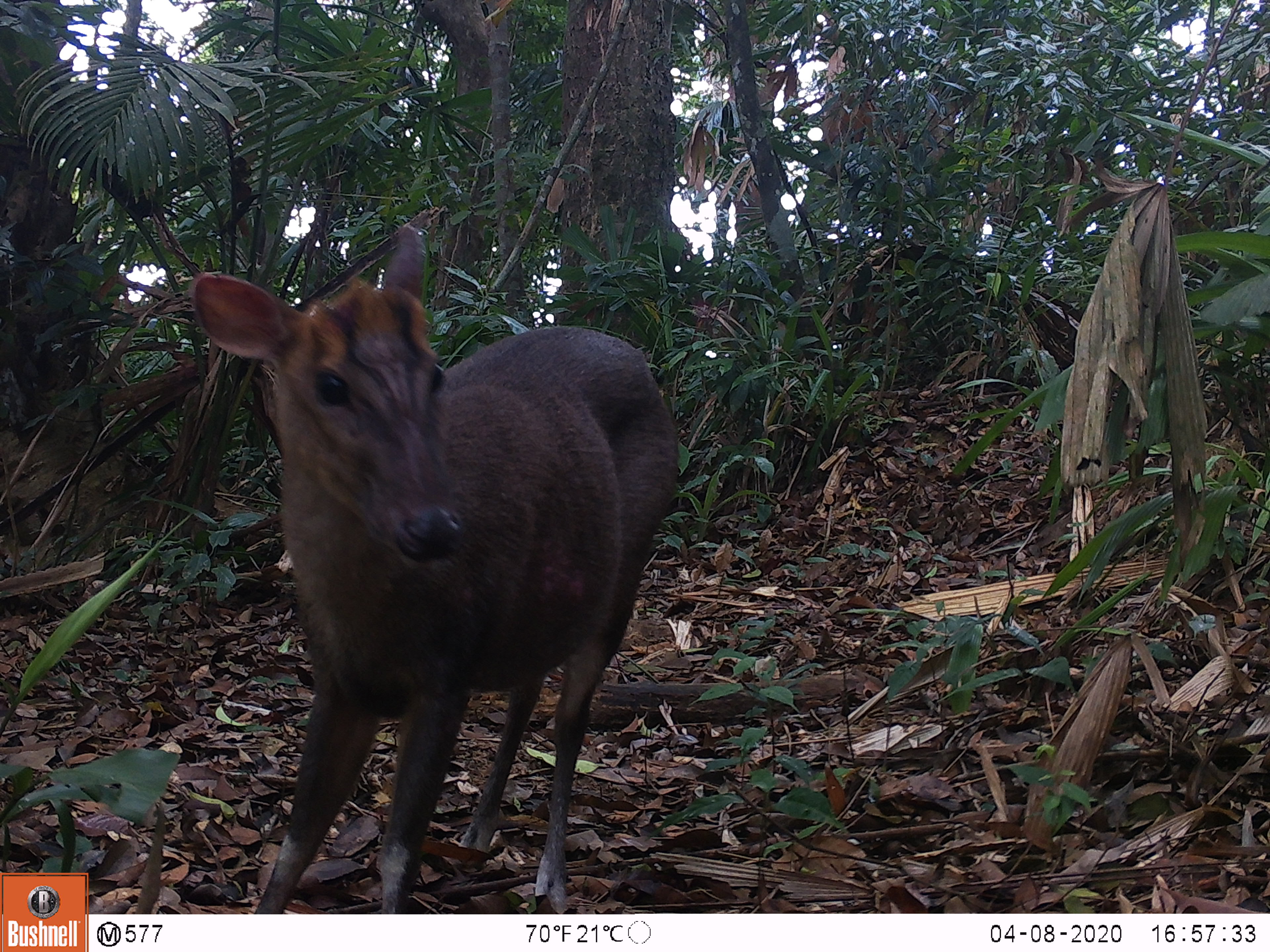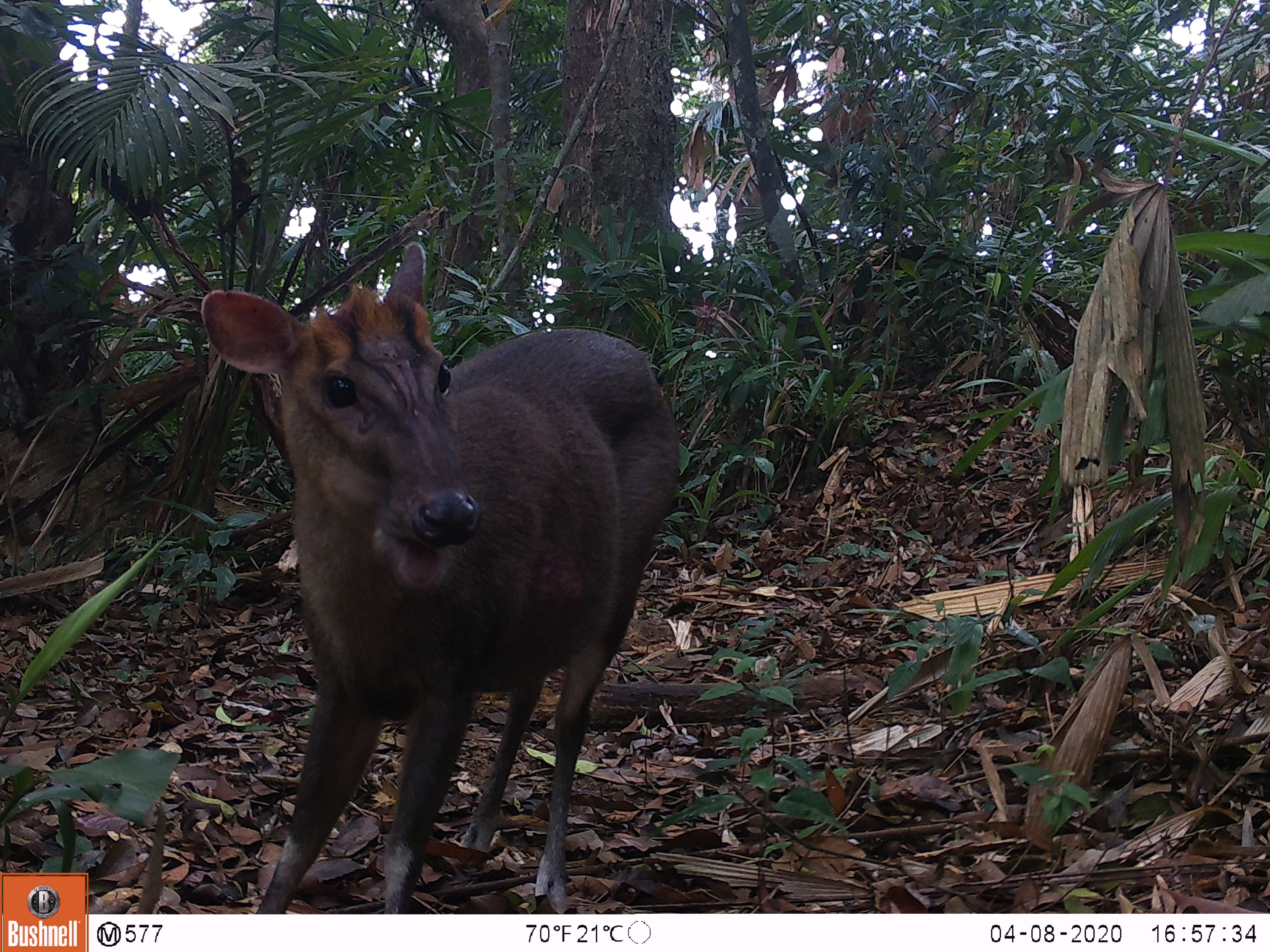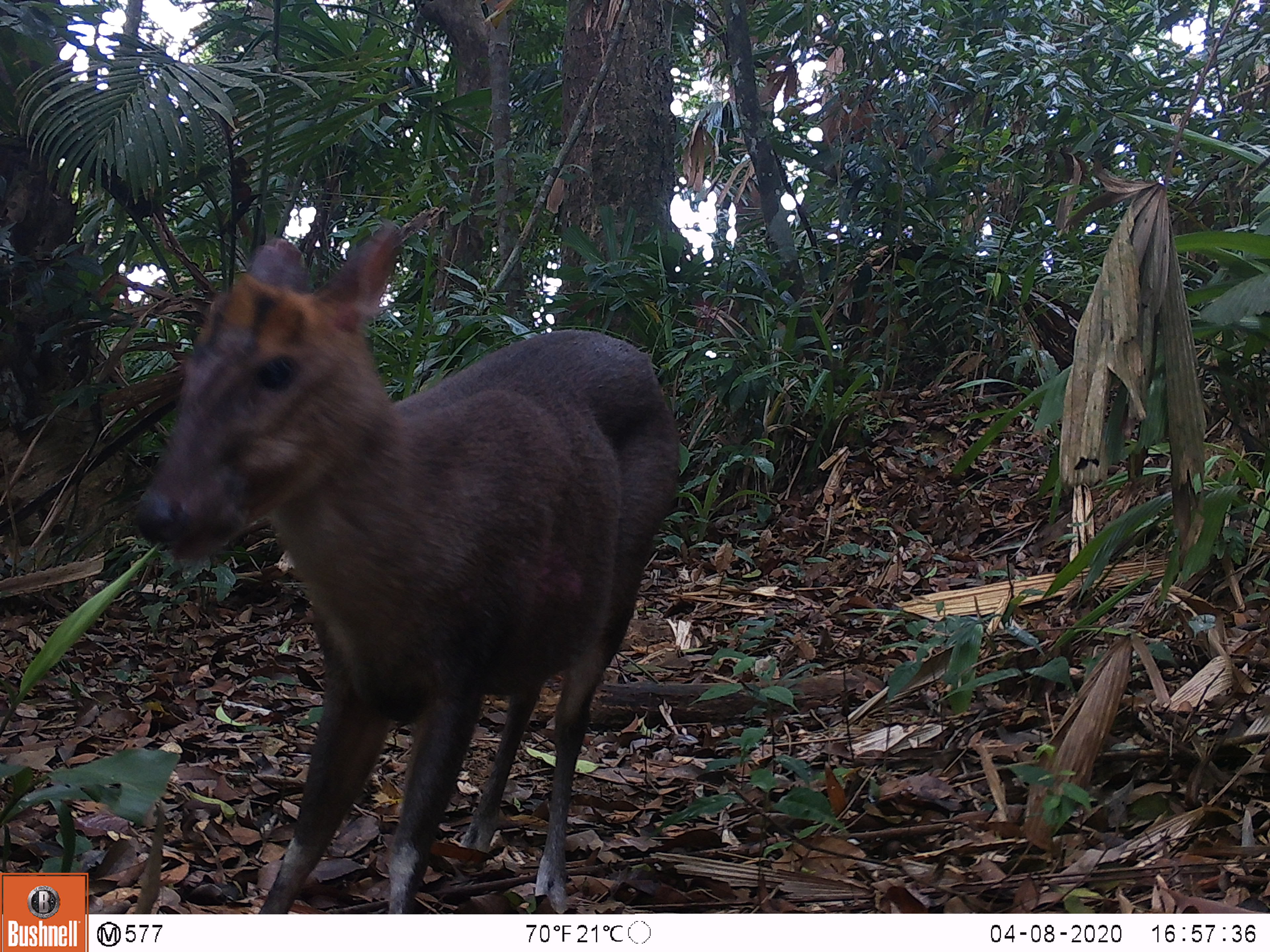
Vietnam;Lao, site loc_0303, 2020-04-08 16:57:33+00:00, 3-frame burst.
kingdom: Animalia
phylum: Chordata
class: Mammalia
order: Artiodactyla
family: Cervidae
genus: Muntiacus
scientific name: Muntiacus rooseveltorum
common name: roosevelt's muntjac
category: roosevelts muntjac group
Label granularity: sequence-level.